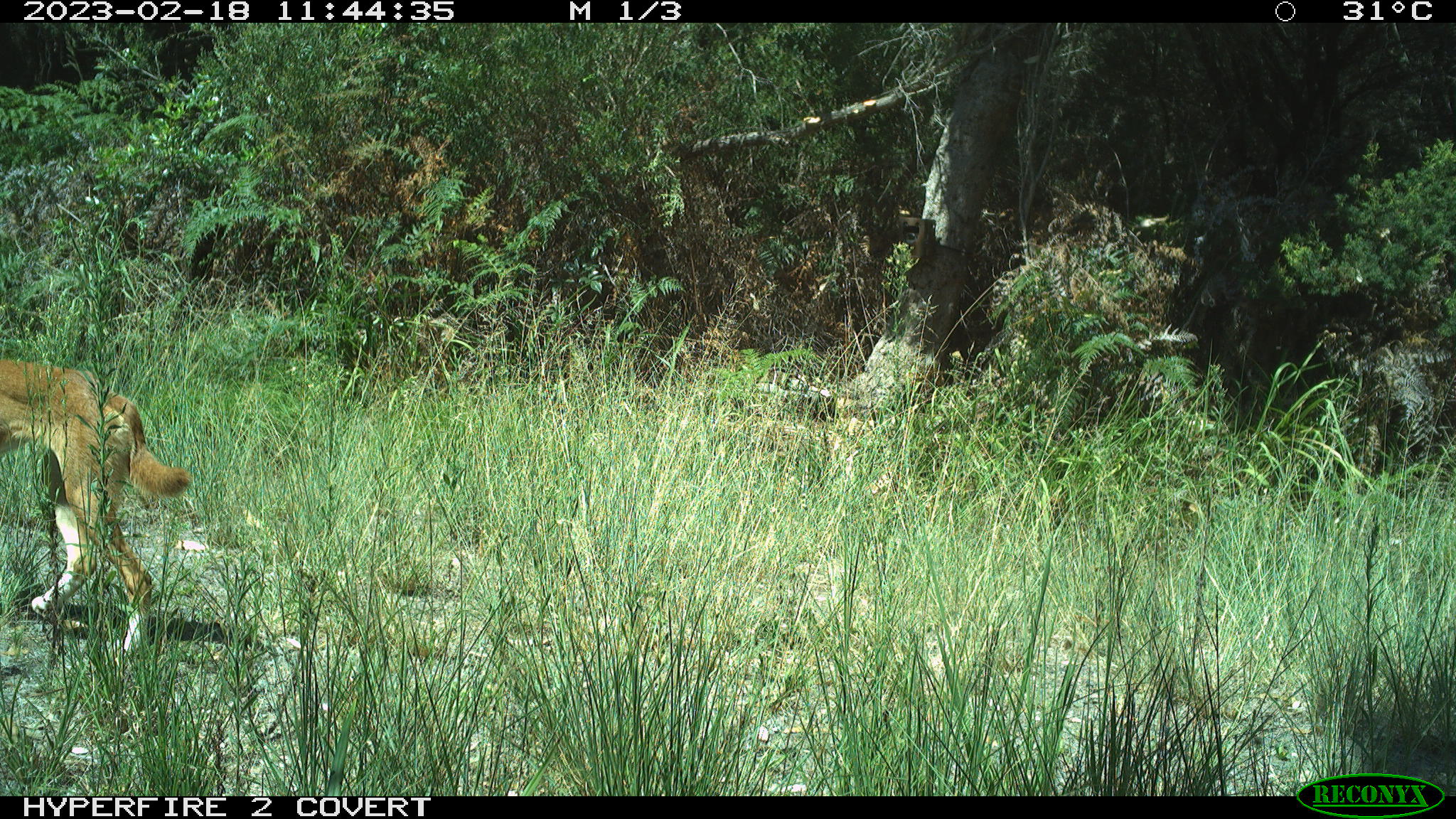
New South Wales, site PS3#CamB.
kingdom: Animalia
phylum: Chordata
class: Mammalia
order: Carnivora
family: Canidae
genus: Canis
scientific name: Canis familiaris dingo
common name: dingo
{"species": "dingo (Canis familiaris dingo)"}